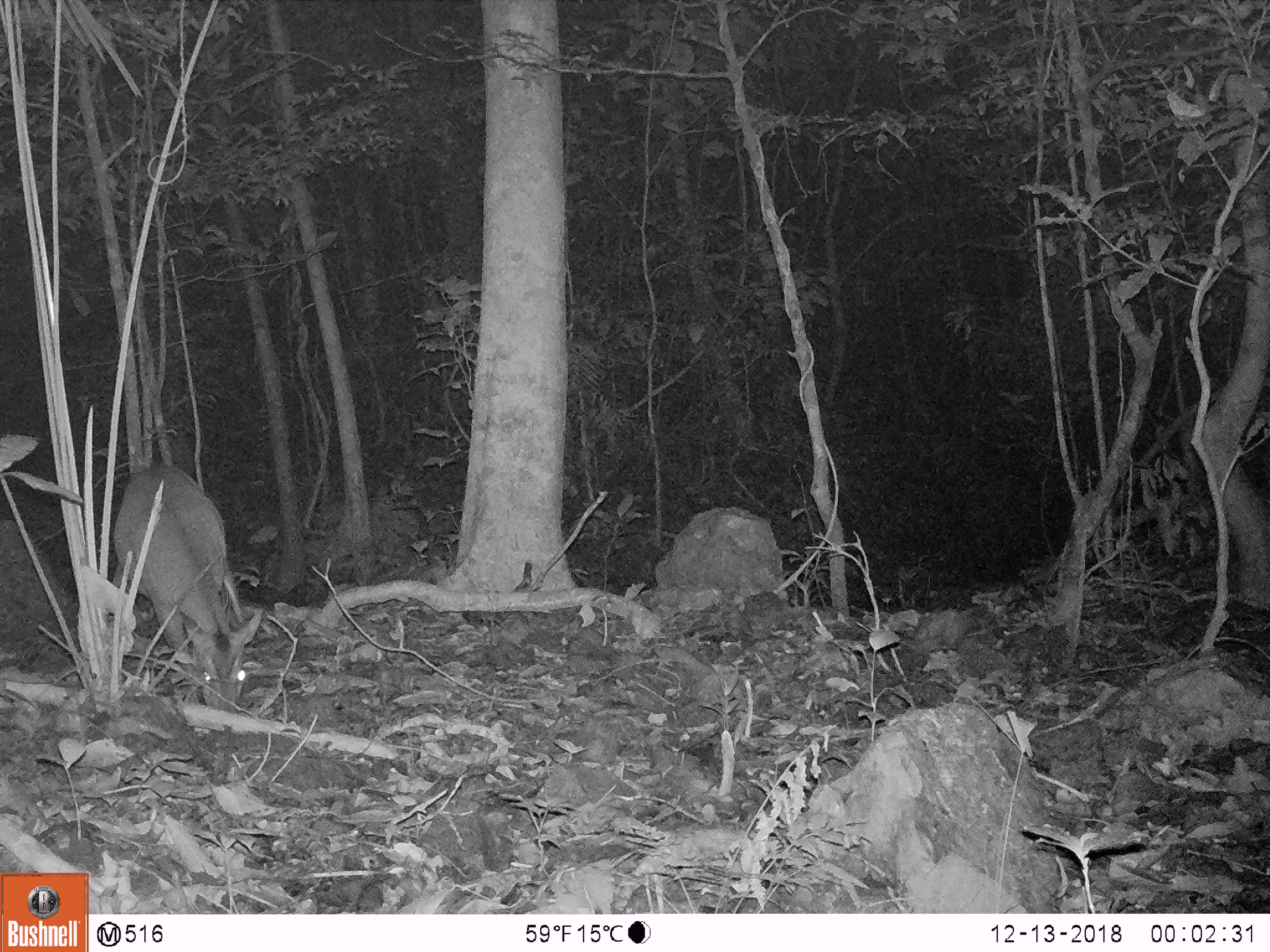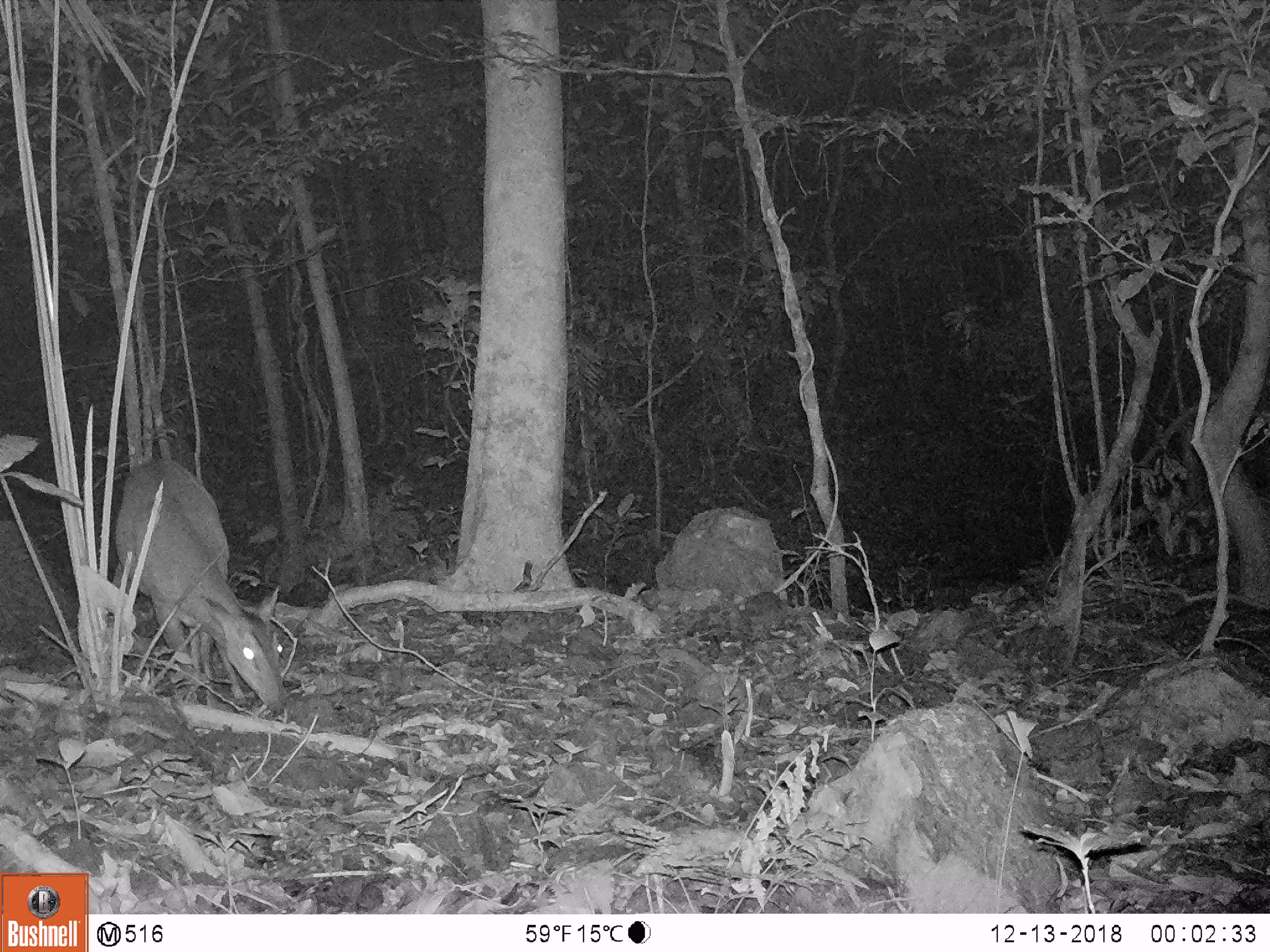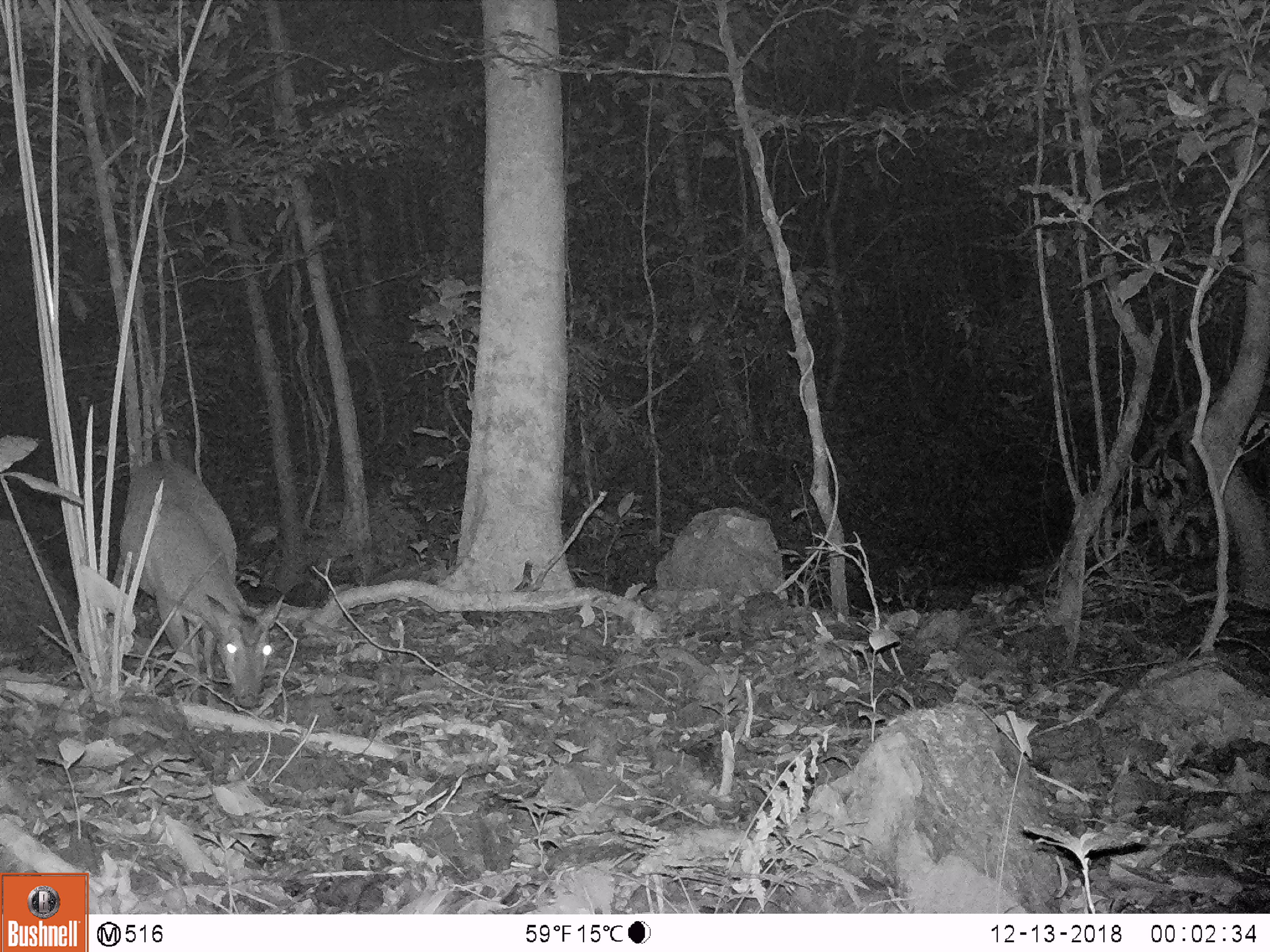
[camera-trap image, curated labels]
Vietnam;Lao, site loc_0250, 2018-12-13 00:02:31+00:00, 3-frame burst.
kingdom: Animalia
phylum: Chordata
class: Mammalia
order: Artiodactyla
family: Cervidae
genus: Muntiacus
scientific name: Muntiacus vuquangensis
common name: large-antlered muntjac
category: large antlered muntjac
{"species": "large antlered muntjac (large-antlered muntjac) (Muntiacus vuquangensis)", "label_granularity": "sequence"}